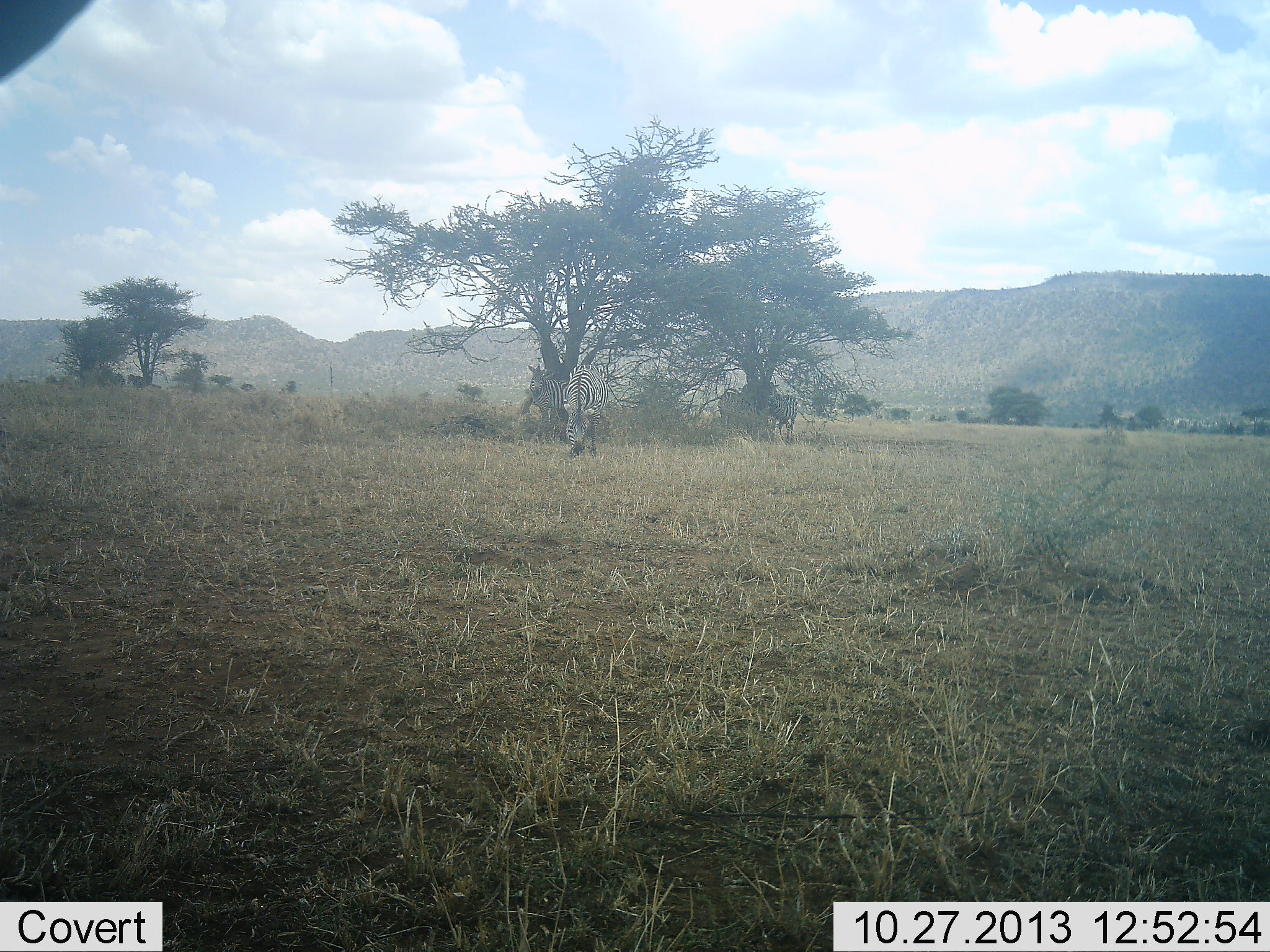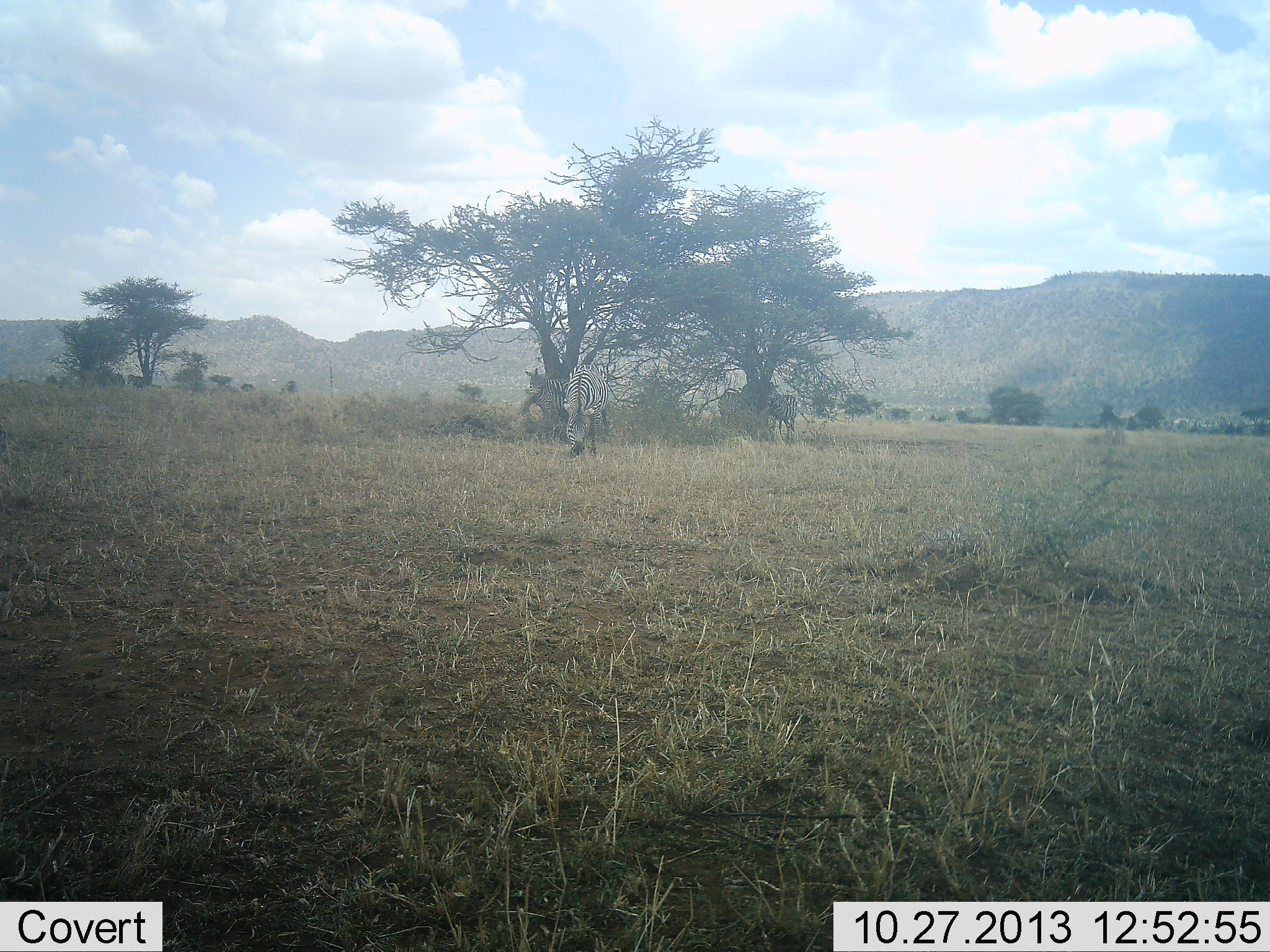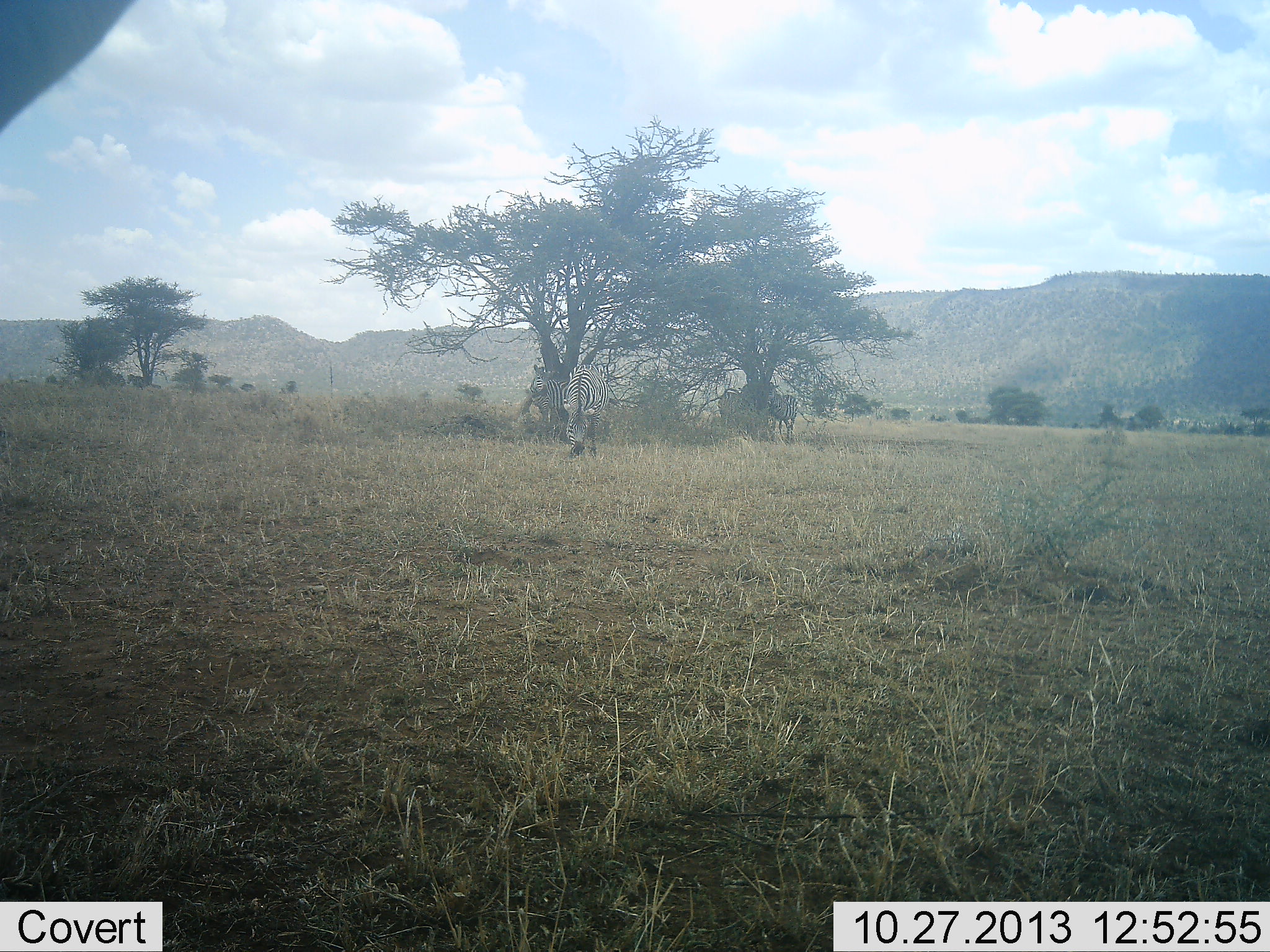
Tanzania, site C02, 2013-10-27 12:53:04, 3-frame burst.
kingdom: Animalia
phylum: Chordata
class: Mammalia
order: Perissodactyla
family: Equidae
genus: Equus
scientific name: Equus quagga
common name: plains zebra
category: zebra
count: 3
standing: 40%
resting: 20%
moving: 0%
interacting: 0%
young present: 0%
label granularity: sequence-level